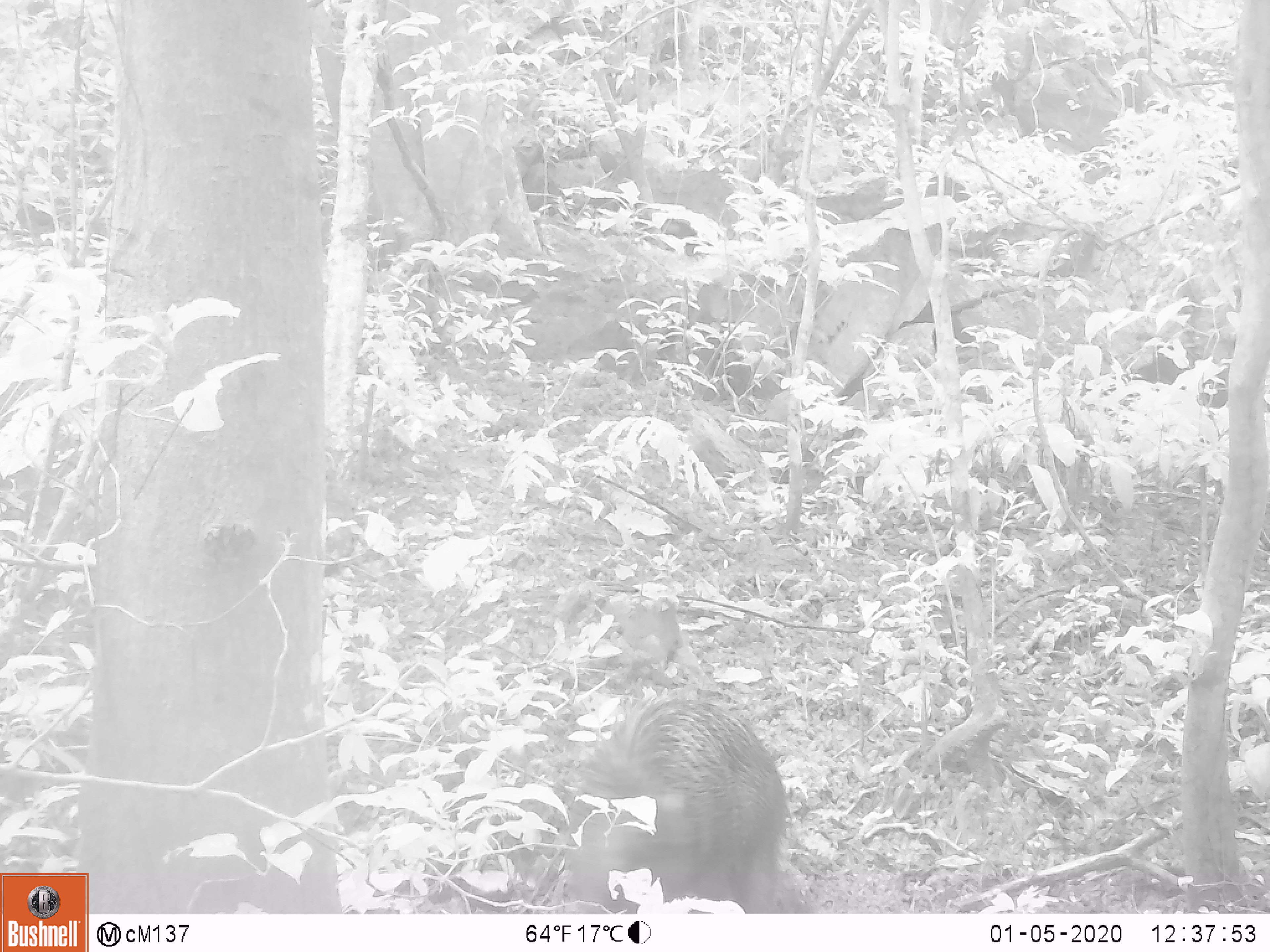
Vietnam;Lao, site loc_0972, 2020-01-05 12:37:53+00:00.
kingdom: Animalia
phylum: Chordata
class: Mammalia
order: Artiodactyla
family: Suidae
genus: Sus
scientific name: Sus scrofa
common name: eurasian wild pig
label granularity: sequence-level